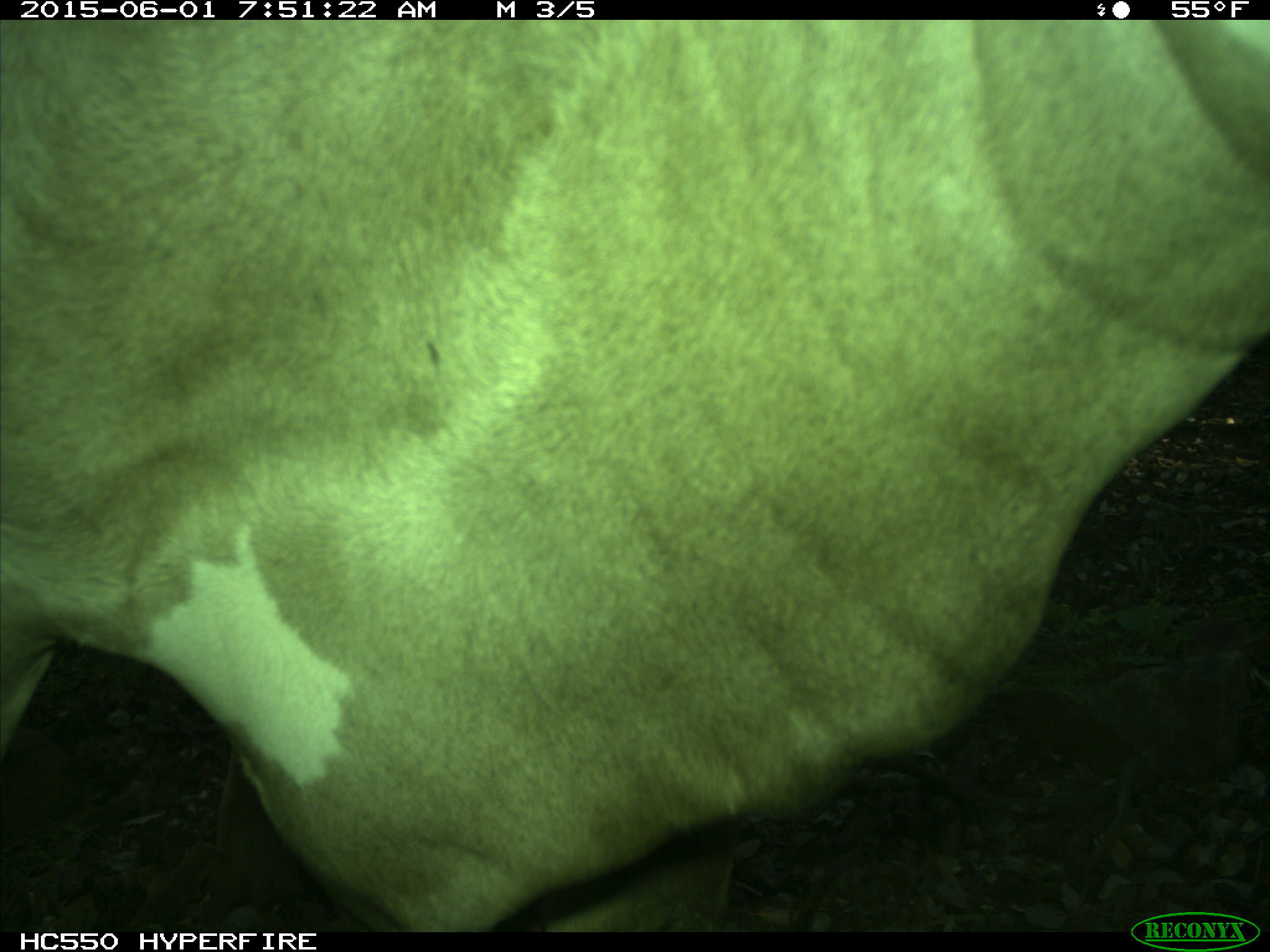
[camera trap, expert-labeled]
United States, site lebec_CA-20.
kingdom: Animalia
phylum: Chordata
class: Mammalia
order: Artiodactyla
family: Bovidae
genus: Bos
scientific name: Bos taurus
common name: domestic cow